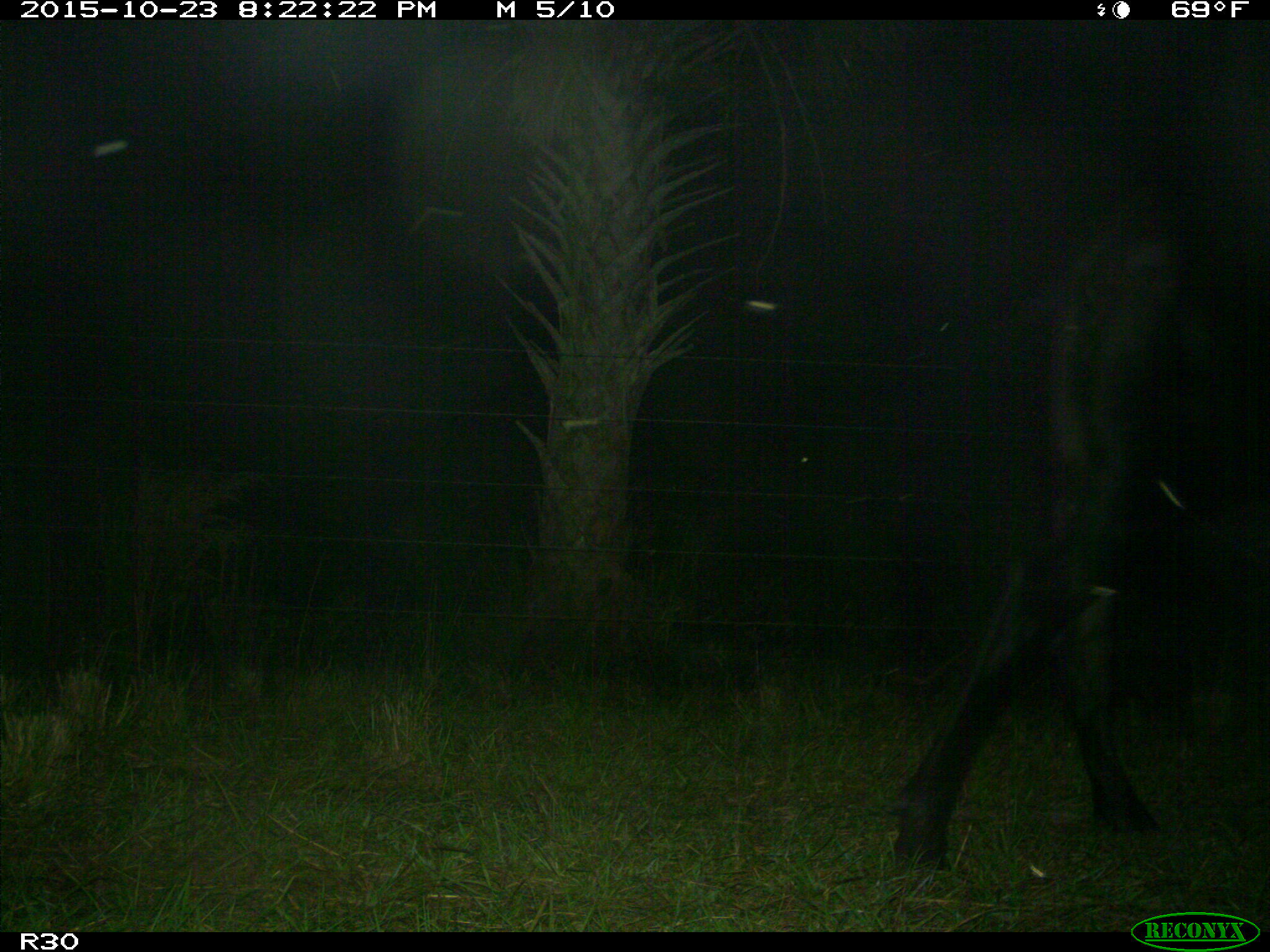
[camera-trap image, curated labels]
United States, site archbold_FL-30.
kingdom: Animalia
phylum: Chordata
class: Mammalia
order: Artiodactyla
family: Bovidae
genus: Bos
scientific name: Bos taurus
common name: domestic cow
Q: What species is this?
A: Bos taurus (domestic cow).